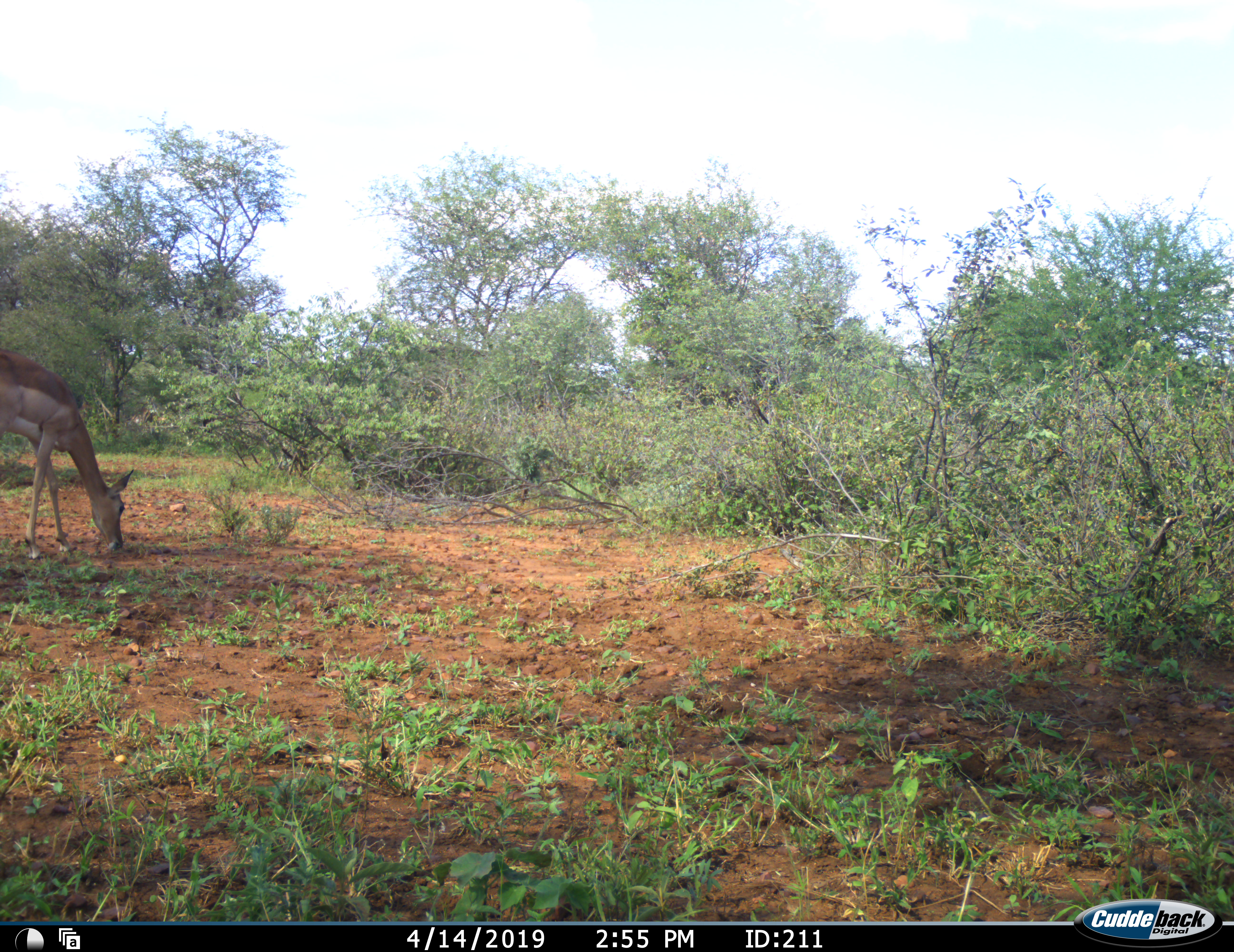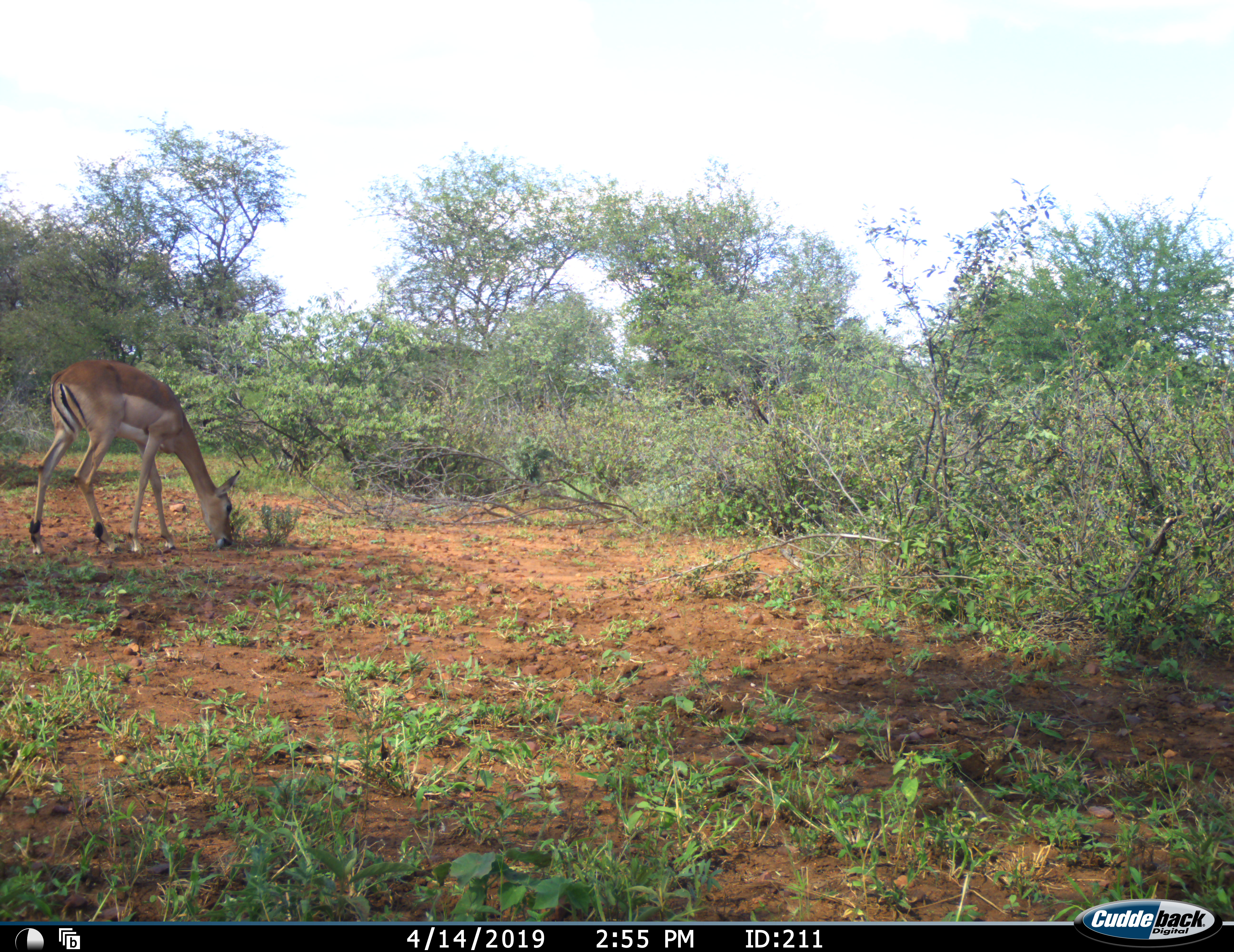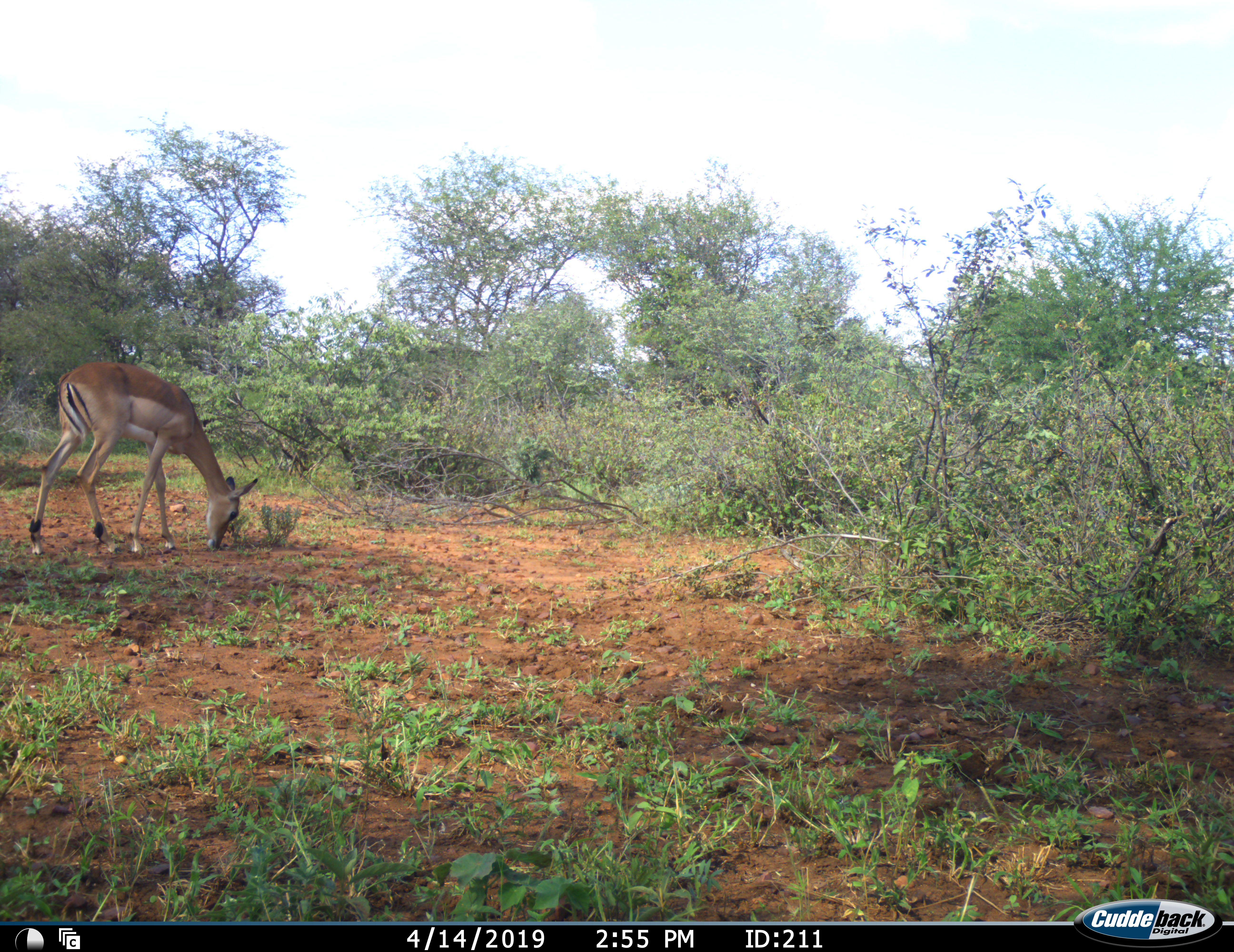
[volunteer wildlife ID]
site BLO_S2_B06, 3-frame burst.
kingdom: Animalia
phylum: Chordata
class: Mammalia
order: Artiodactyla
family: Bovidae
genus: Aepyceros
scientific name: Aepyceros melampus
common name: impala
Impala (Aepyceros melampus), count 1. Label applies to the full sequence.